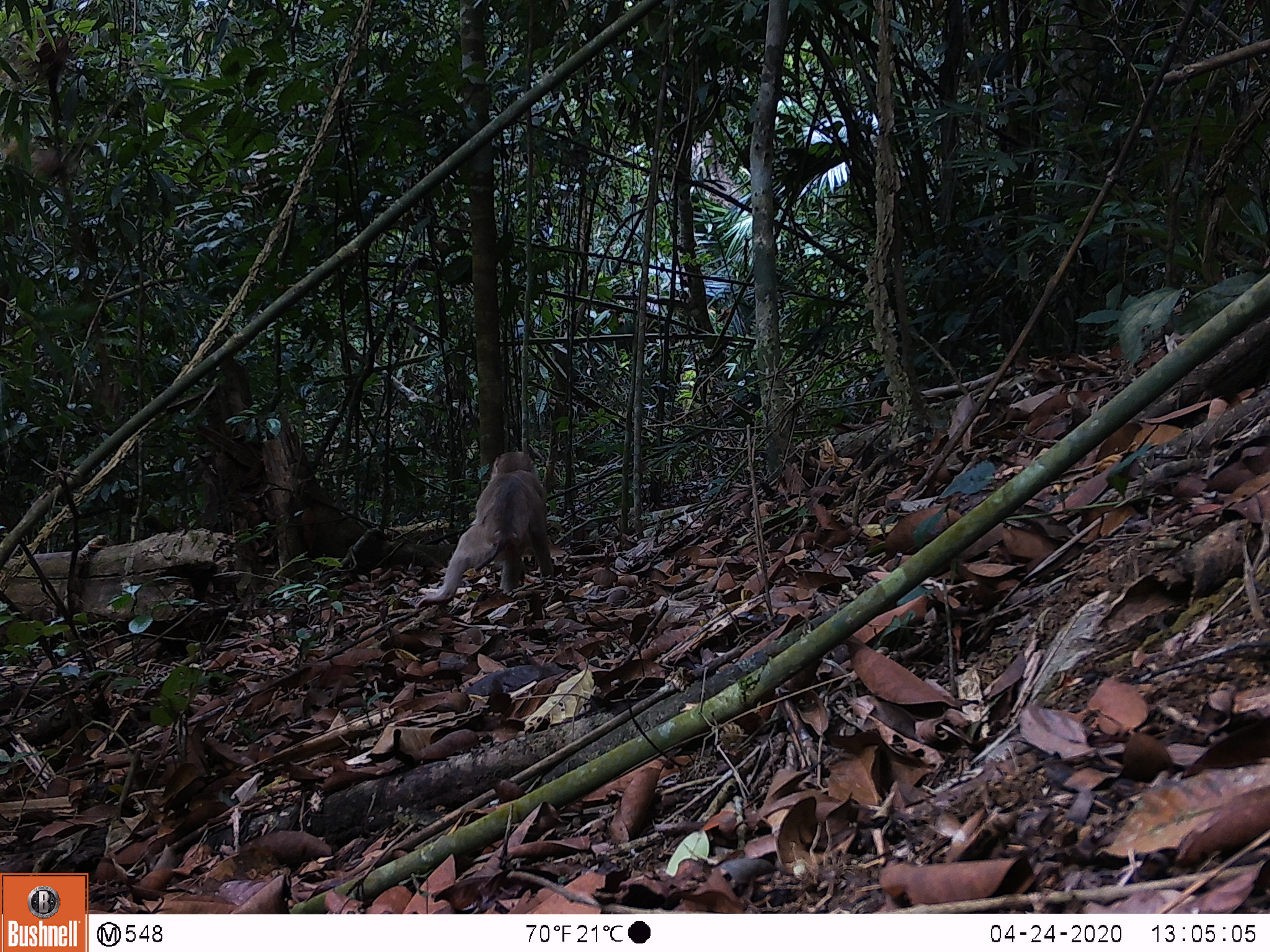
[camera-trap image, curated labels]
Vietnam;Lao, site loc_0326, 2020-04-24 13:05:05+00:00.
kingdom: Animalia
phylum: Chordata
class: Mammalia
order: Primates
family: Cercopithecidae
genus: Macaca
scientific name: Macaca nemestrina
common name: pig-tailed macaque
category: pig tailed macaque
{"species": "pig tailed macaque (pig-tailed macaque) (Macaca nemestrina)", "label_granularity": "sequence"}